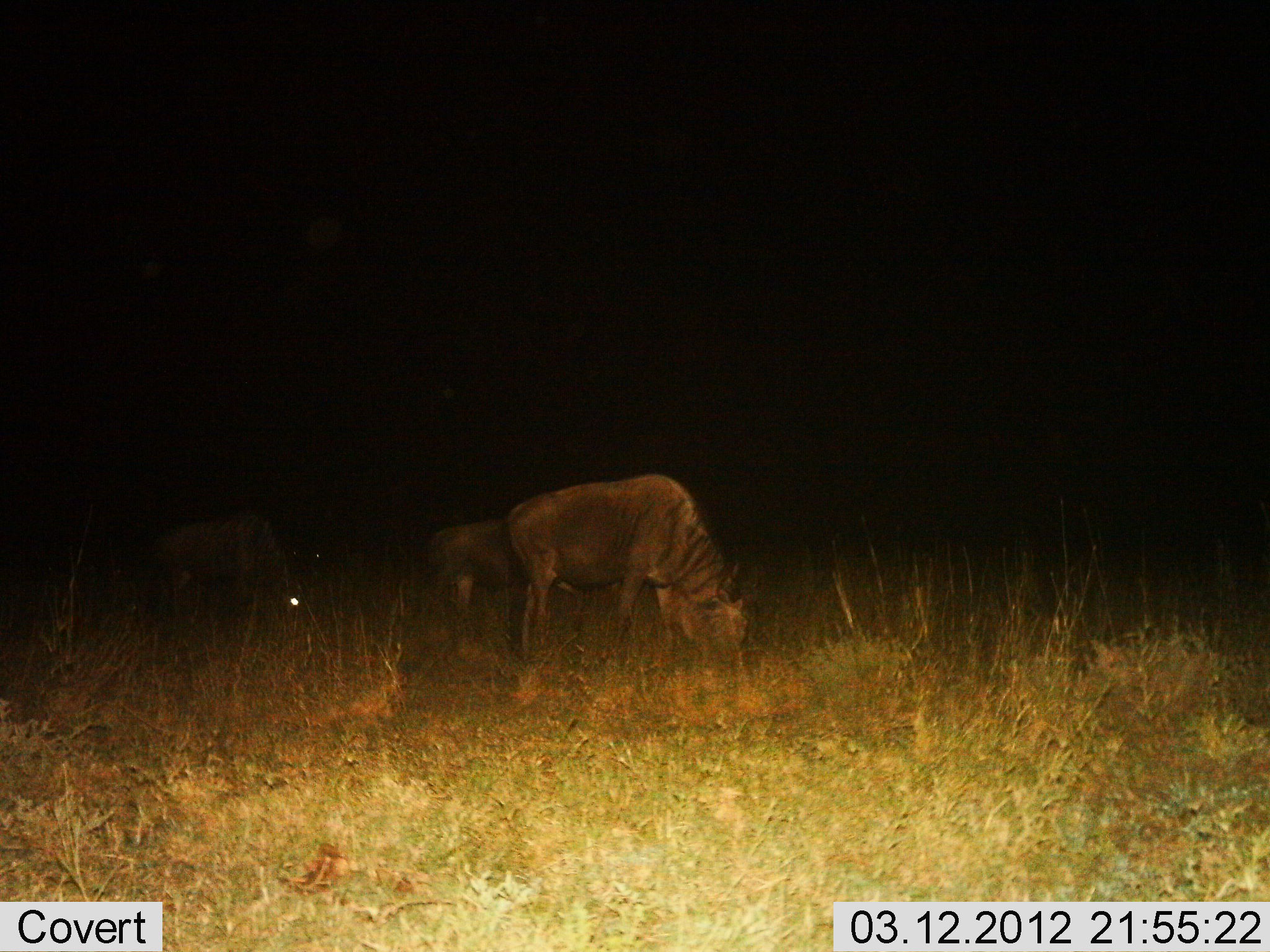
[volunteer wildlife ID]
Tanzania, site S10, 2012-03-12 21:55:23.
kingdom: Animalia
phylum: Chordata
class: Mammalia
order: Artiodactyla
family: Bovidae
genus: Connochaetes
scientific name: Connochaetes taurinus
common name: blue wildebeest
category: wildebeest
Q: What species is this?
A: Wildebeest (blue wildebeest) (Connochaetes taurinus).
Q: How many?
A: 3.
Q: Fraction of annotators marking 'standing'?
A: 43%.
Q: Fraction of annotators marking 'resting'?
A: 0%.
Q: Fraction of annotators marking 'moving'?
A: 0%.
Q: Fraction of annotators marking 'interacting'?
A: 0%.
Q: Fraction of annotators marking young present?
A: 0%.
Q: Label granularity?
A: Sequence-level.